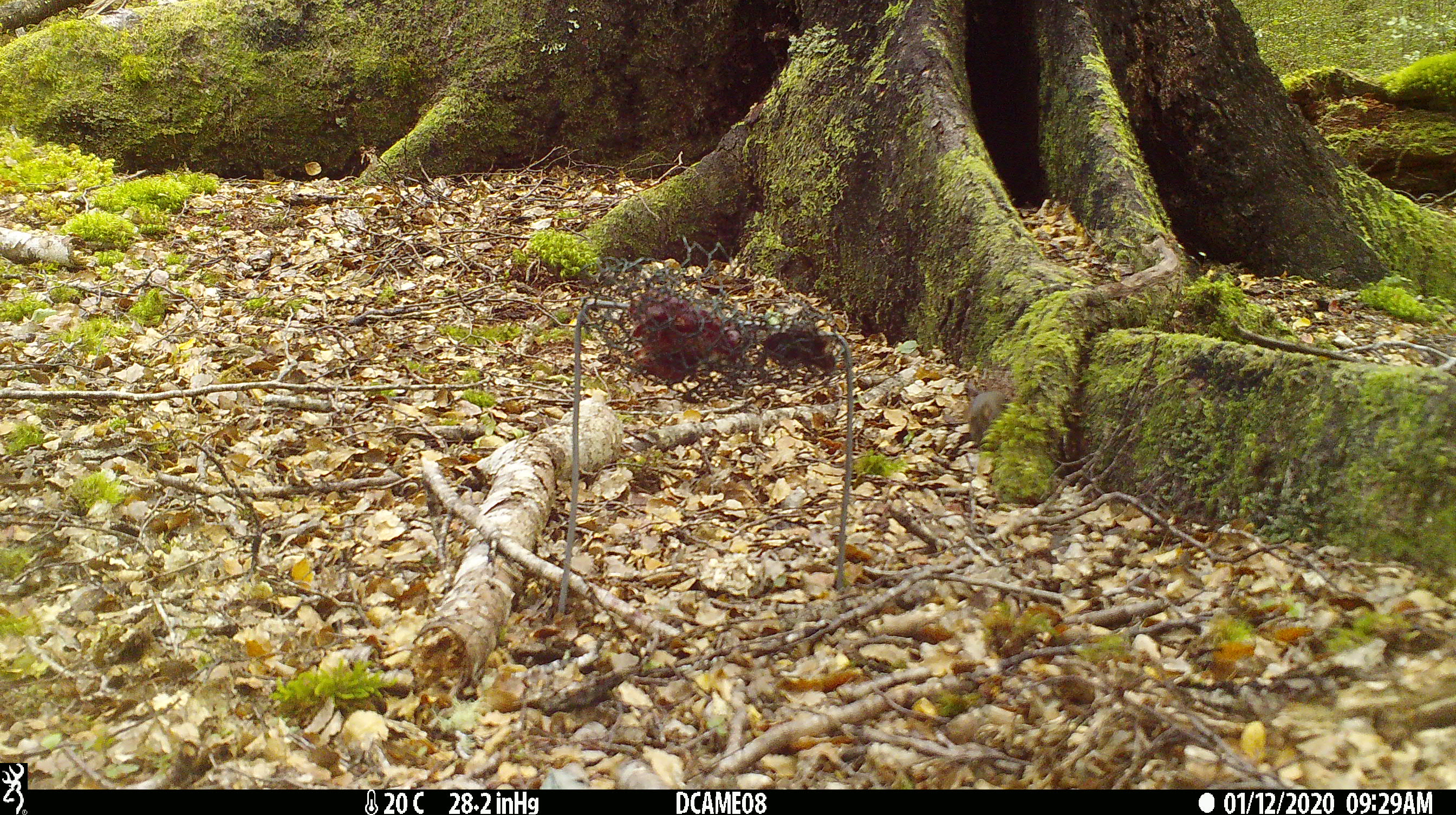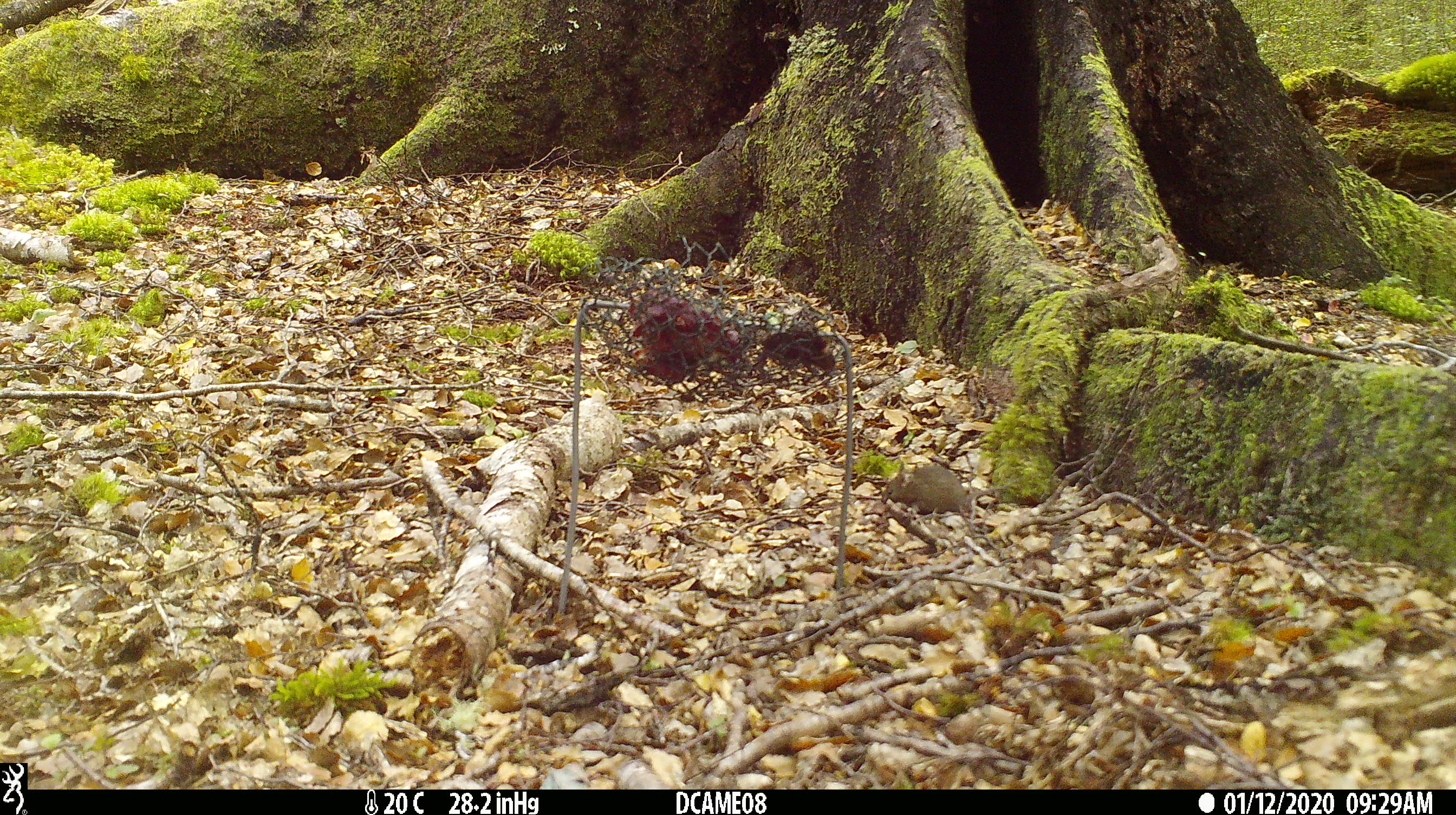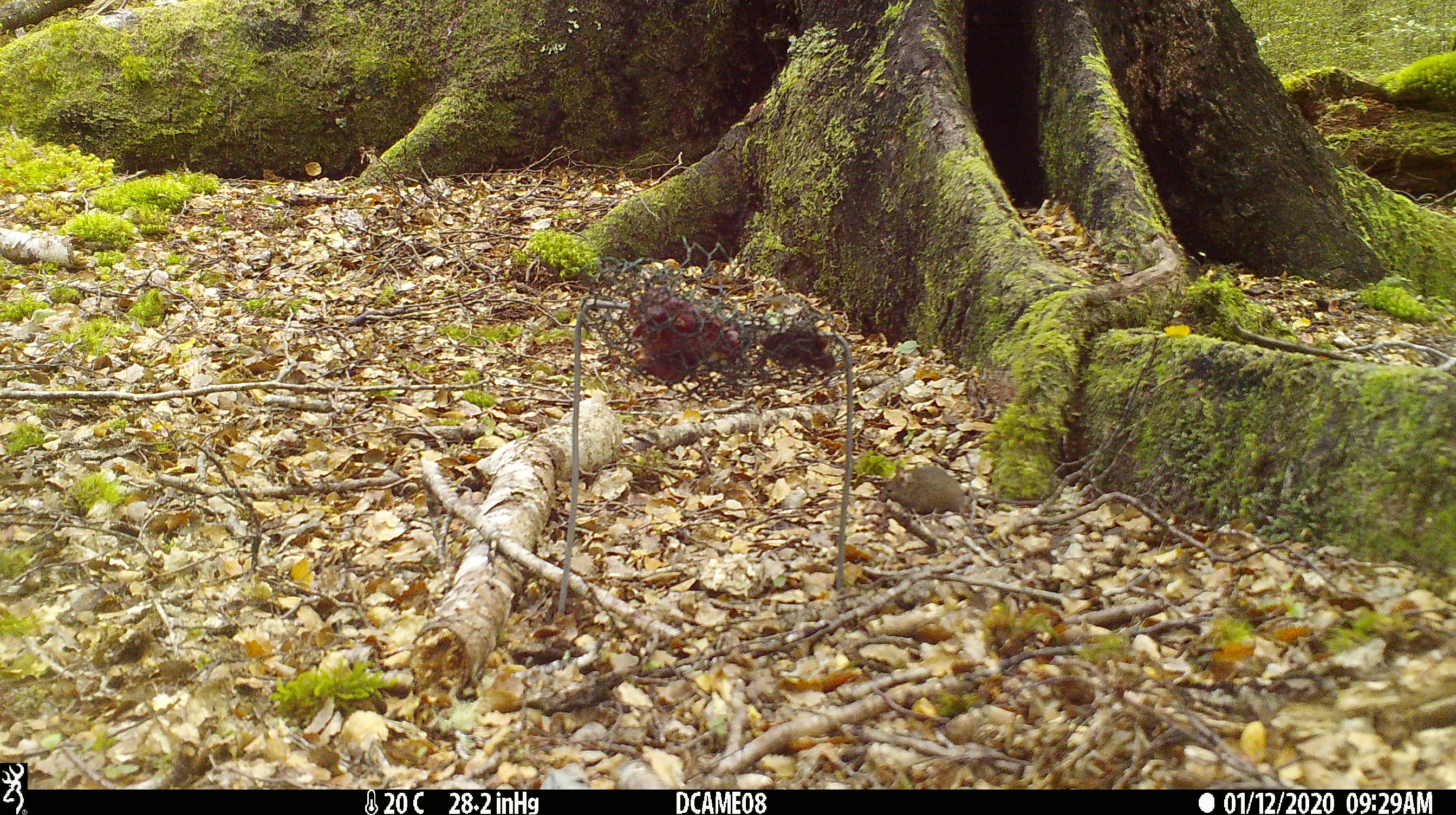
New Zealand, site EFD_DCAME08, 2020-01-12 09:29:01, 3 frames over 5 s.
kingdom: Animalia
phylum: Chordata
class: Mammalia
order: Rodentia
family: Muridae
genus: Mus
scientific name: Mus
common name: mouse